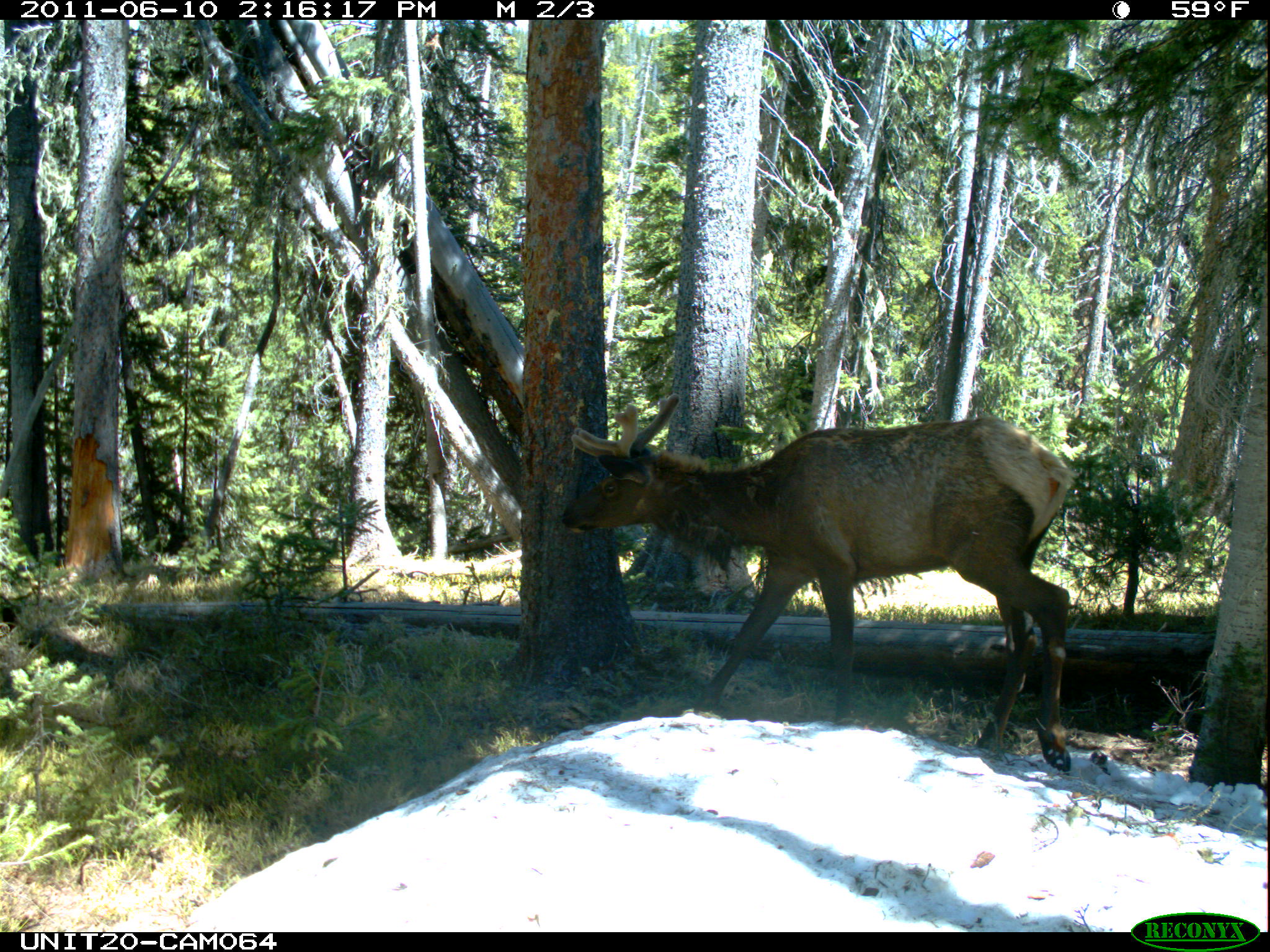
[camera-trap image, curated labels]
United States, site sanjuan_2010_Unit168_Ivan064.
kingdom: Animalia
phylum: Chordata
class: Mammalia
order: Artiodactyla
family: Cervidae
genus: Cervus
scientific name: Cervus elaphus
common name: red deer